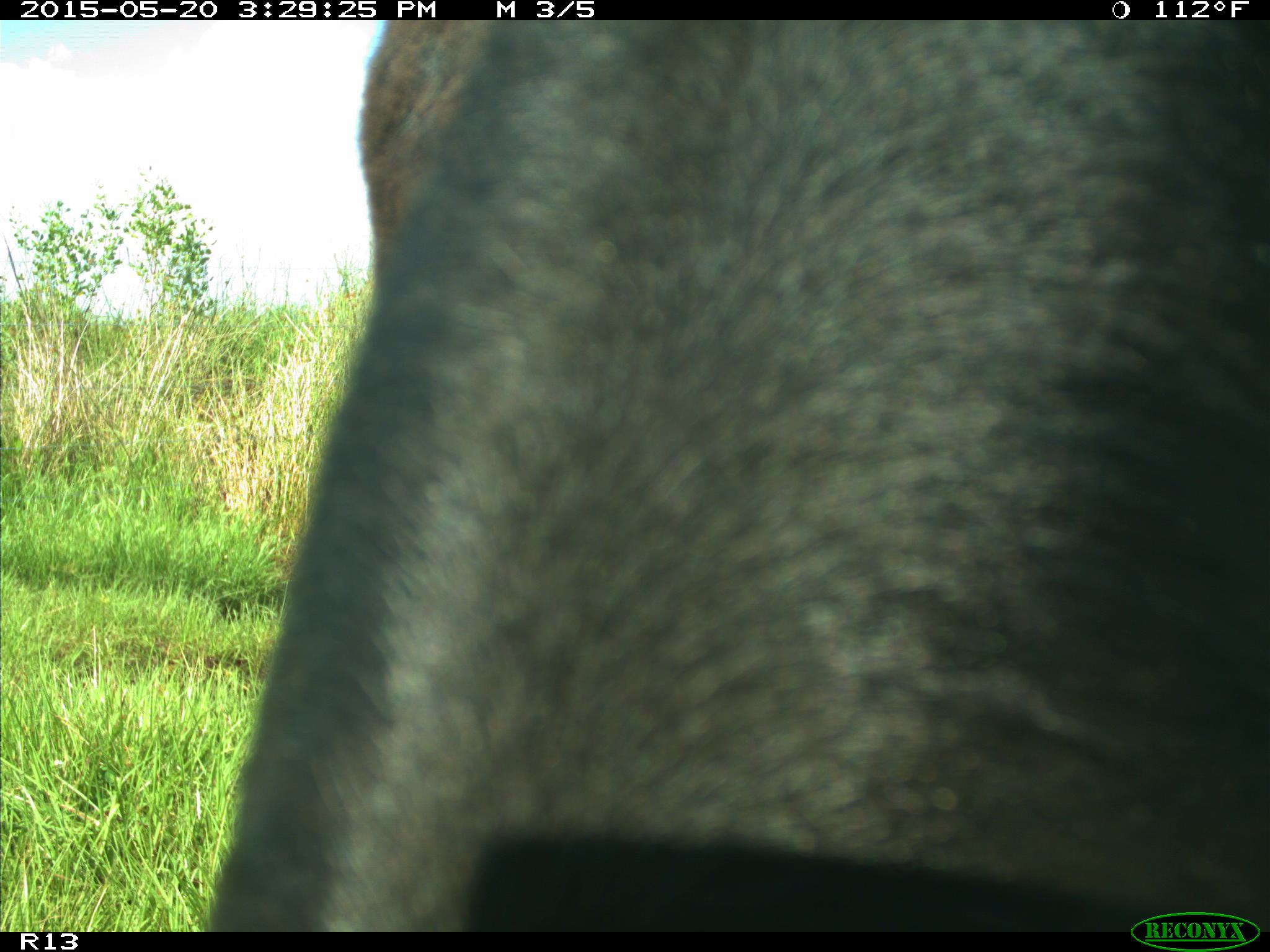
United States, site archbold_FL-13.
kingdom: Animalia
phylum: Chordata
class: Mammalia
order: Artiodactyla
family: Bovidae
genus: Bos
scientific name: Bos taurus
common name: domestic cow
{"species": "Bos taurus (domestic cow)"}